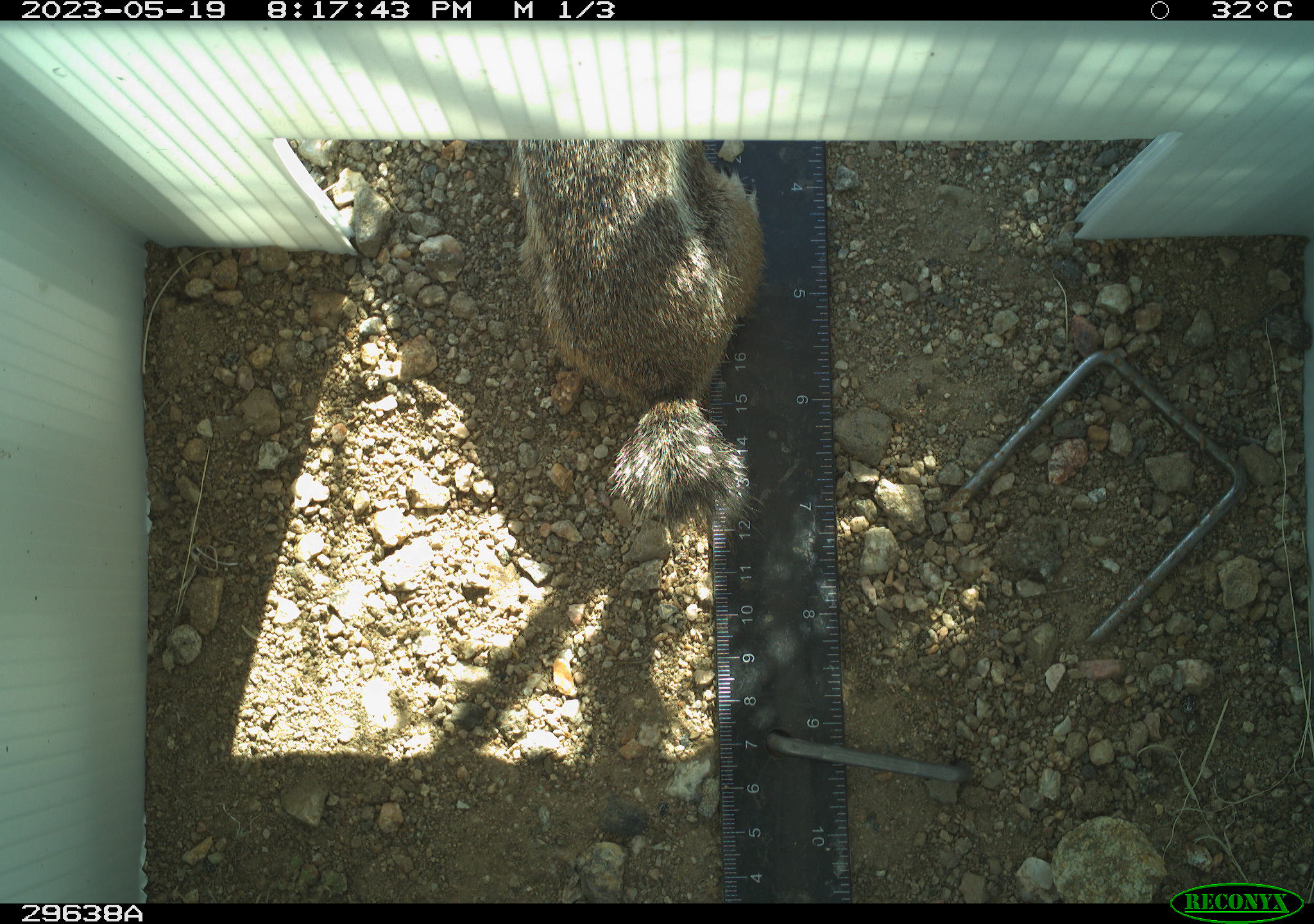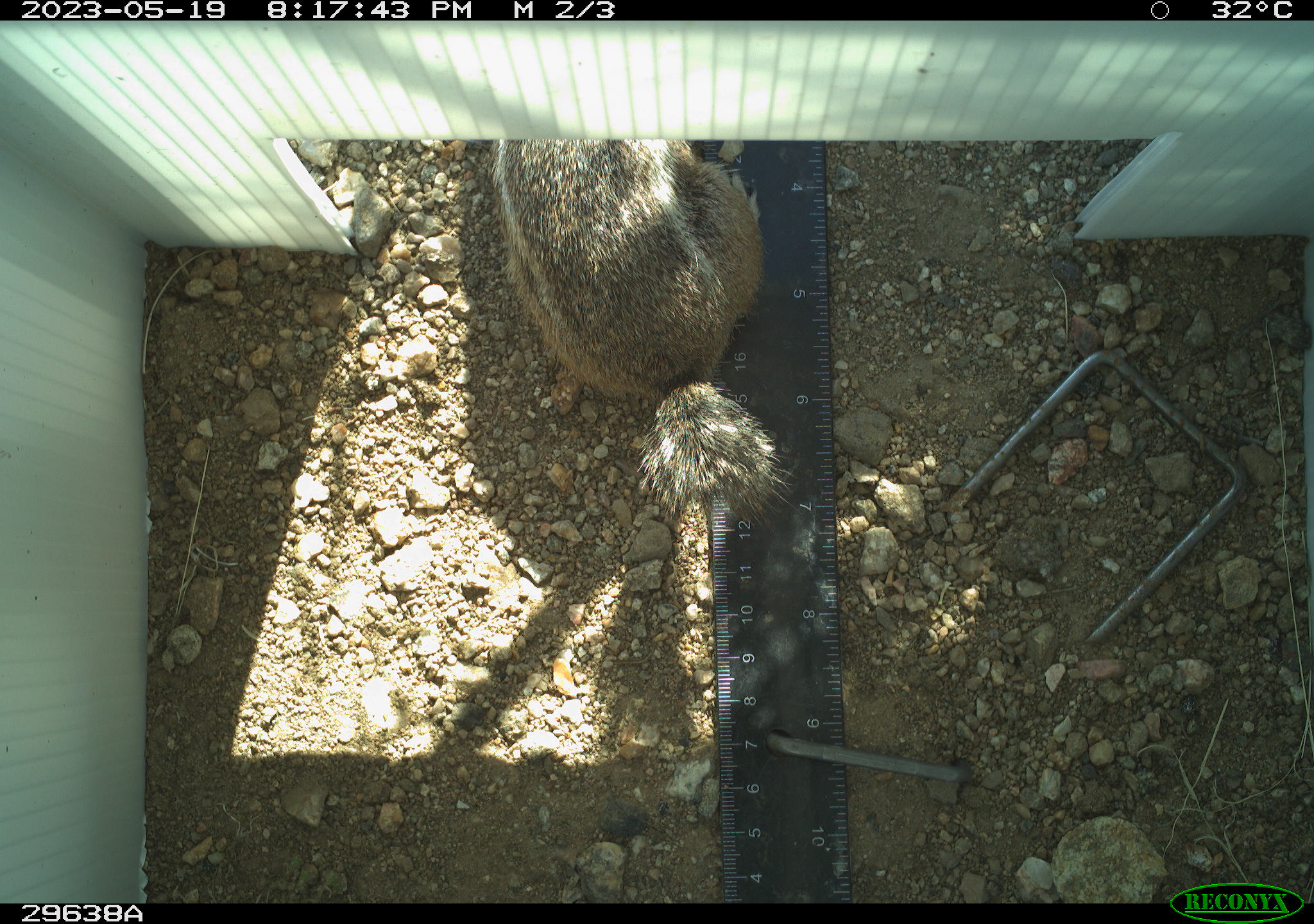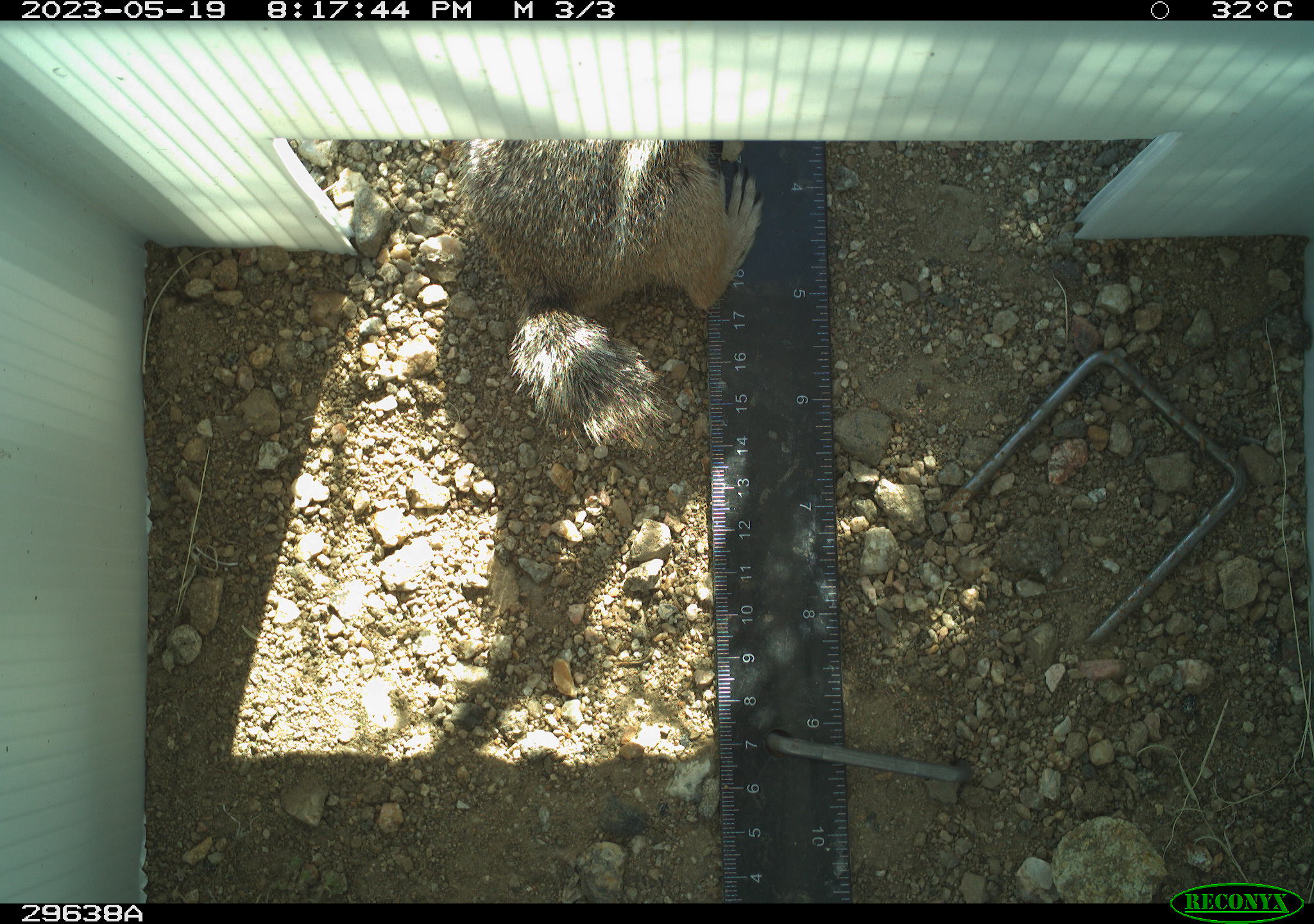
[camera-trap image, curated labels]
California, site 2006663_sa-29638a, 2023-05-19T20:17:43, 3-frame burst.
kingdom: Animalia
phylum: Chordata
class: Mammalia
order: Rodentia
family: Sciuridae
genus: Ammospermophilus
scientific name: Ammospermophilus leucurus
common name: white-tailed antelope squirrel